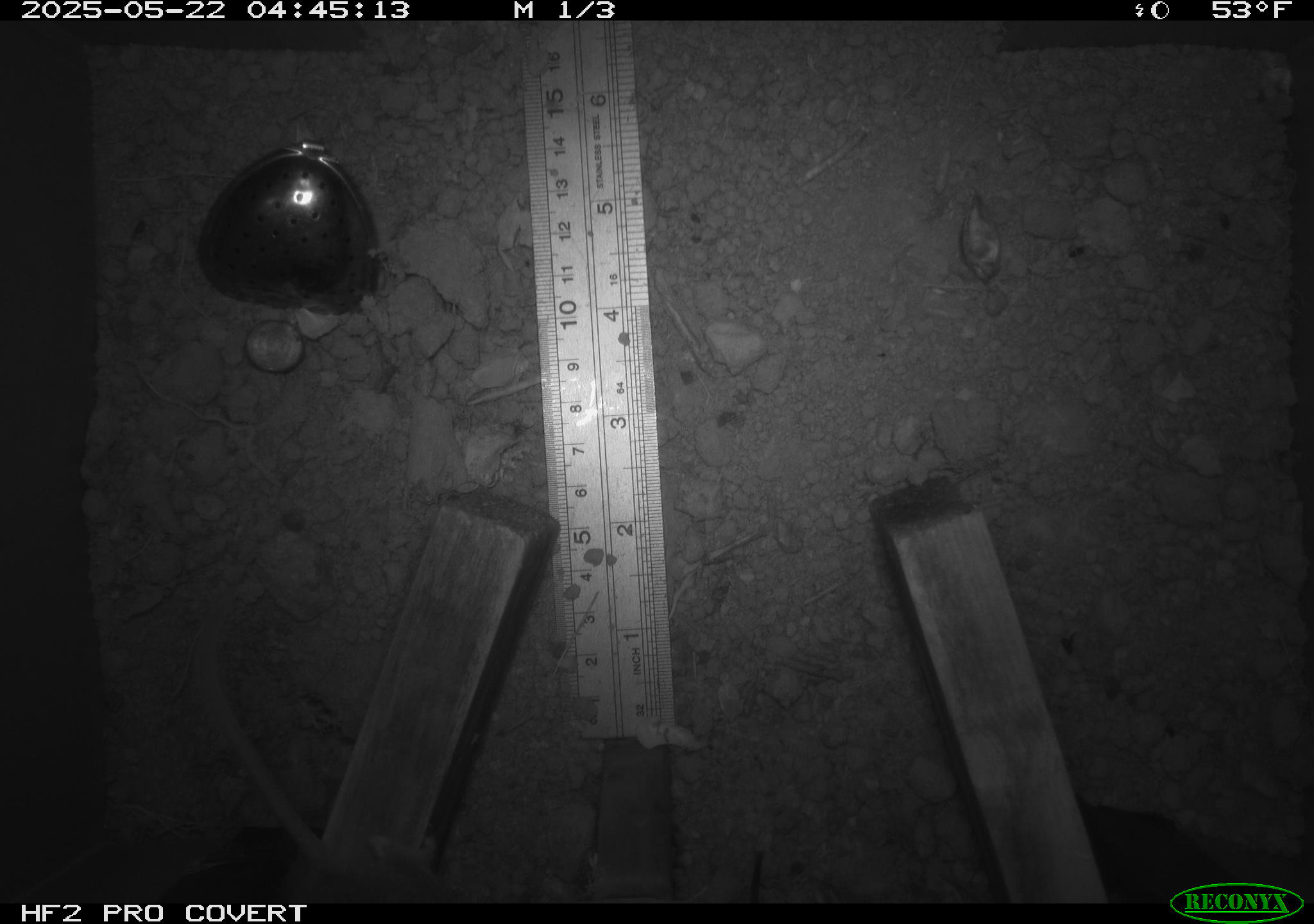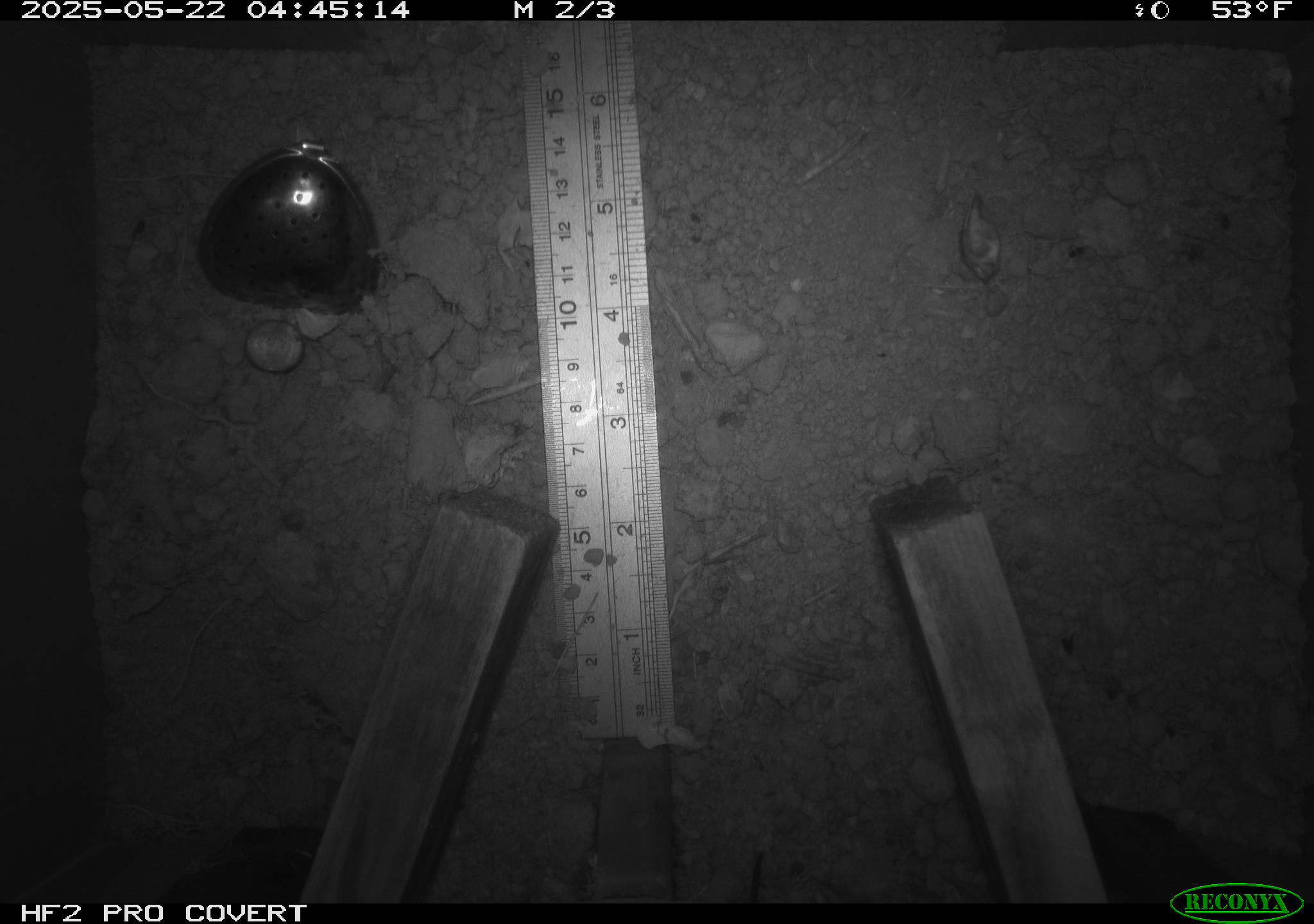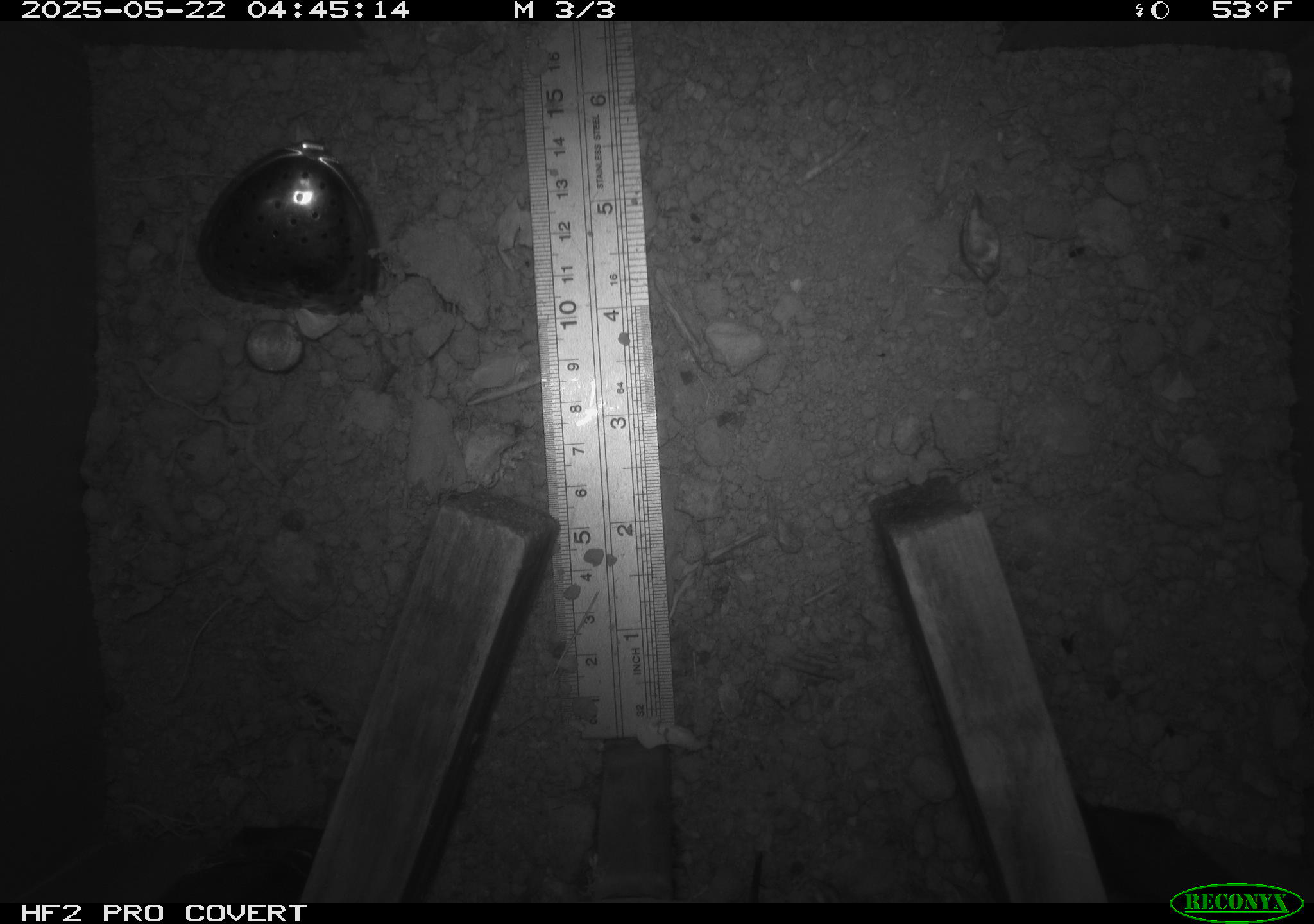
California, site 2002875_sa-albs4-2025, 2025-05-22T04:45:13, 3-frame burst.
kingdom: Animalia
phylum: Chordata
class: Mammalia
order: Rodentia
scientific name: Rodentia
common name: mouse species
Mouse species (Rodentia).